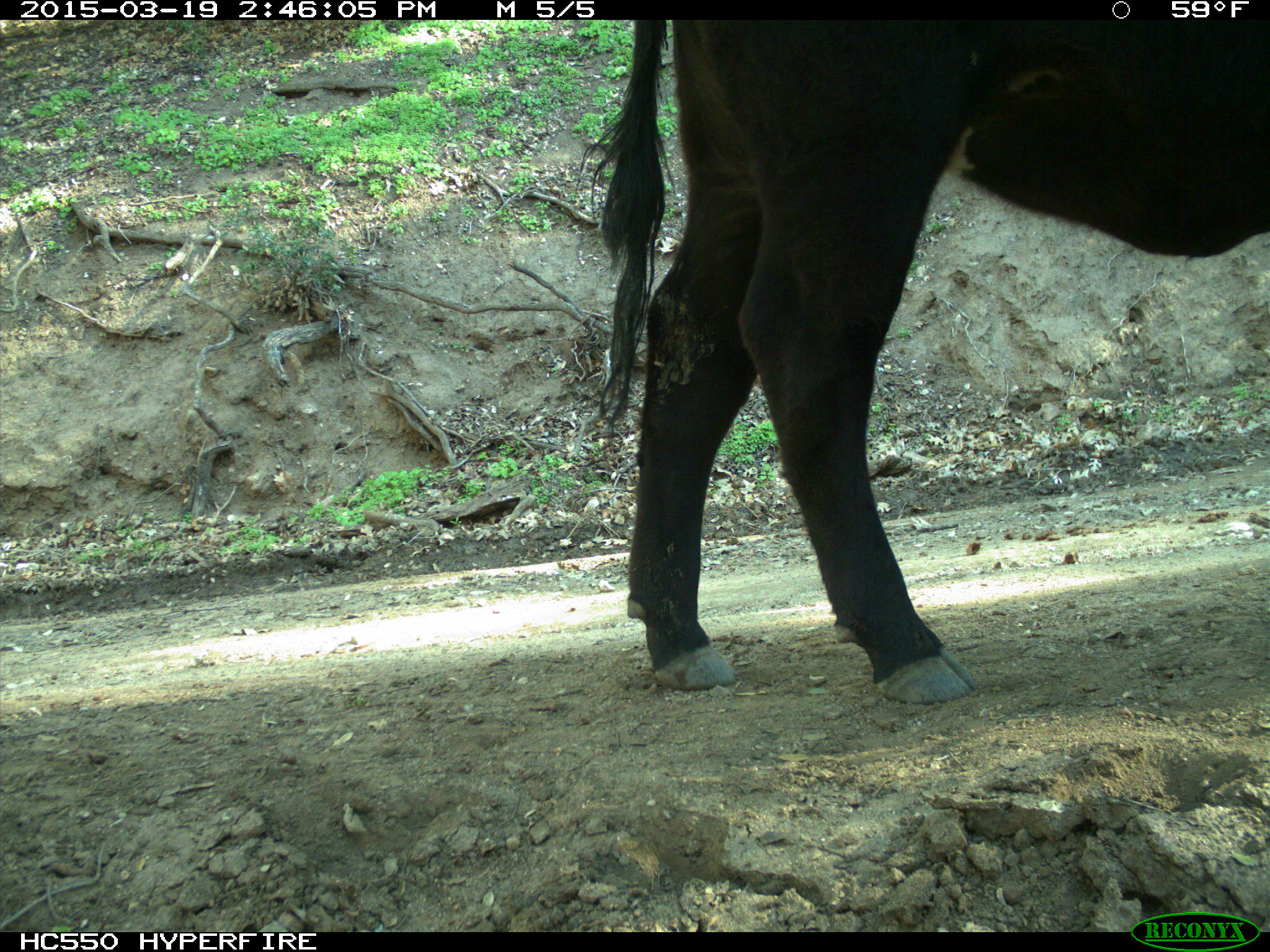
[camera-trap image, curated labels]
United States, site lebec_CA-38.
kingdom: Animalia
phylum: Chordata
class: Mammalia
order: Artiodactyla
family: Bovidae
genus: Bos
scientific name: Bos taurus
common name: domestic cow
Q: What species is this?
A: Bos taurus (domestic cow).